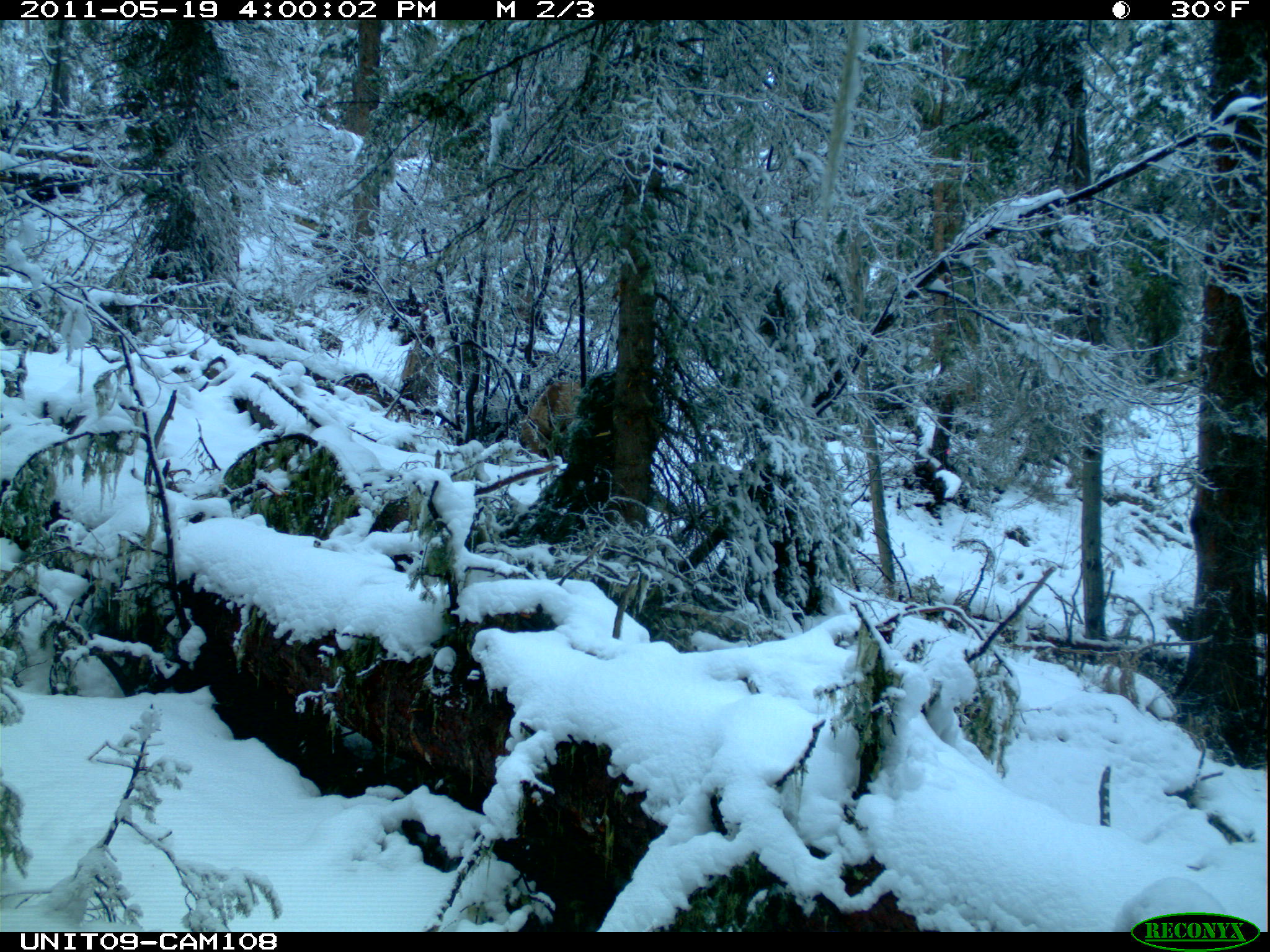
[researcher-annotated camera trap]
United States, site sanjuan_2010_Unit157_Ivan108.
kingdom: Animalia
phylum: Chordata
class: Mammalia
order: Artiodactyla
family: Cervidae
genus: Cervus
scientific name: Cervus elaphus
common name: red deer